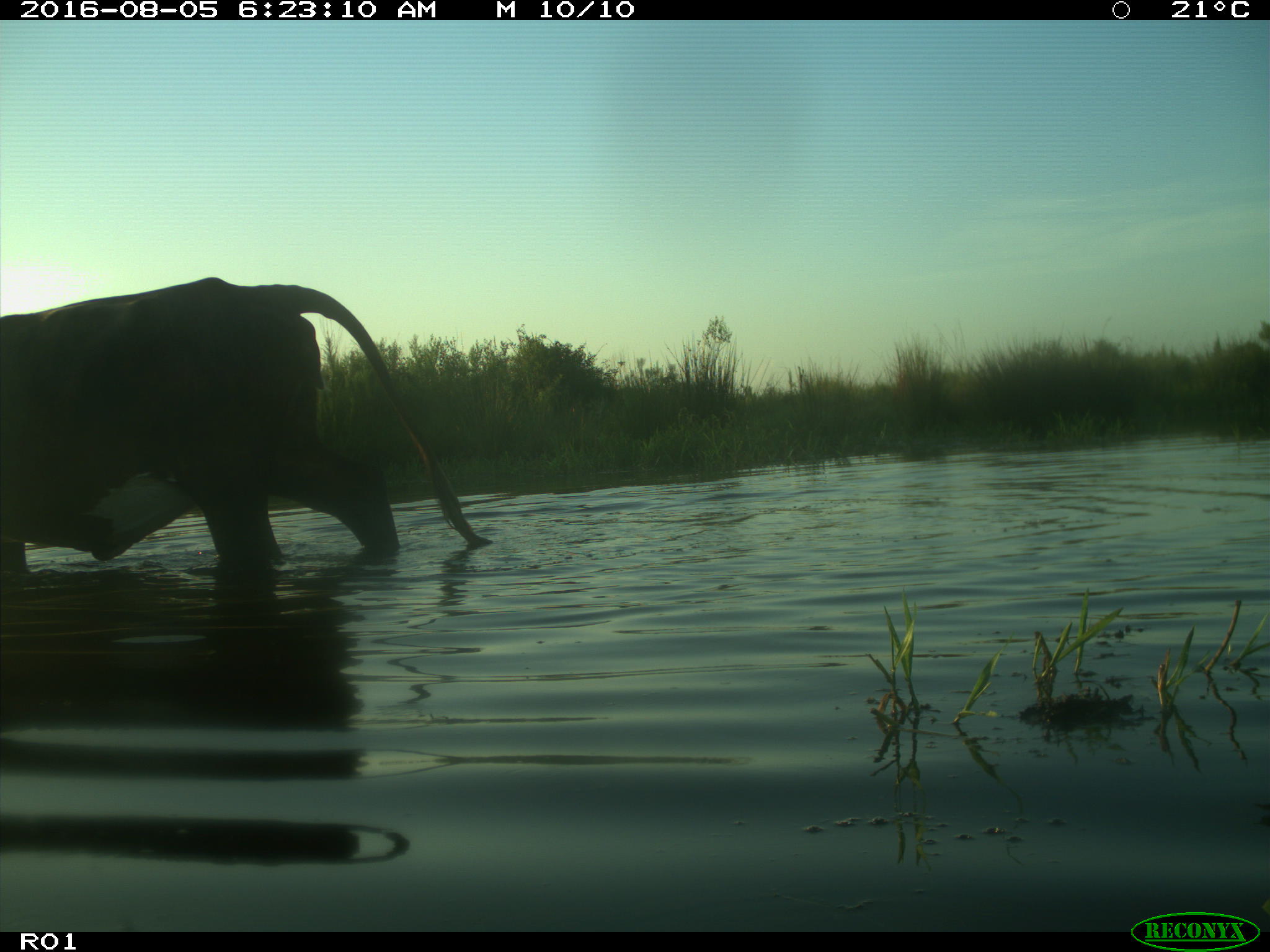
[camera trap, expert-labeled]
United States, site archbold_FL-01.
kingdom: Animalia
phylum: Chordata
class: Mammalia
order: Artiodactyla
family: Bovidae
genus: Bos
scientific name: Bos taurus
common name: domestic cow